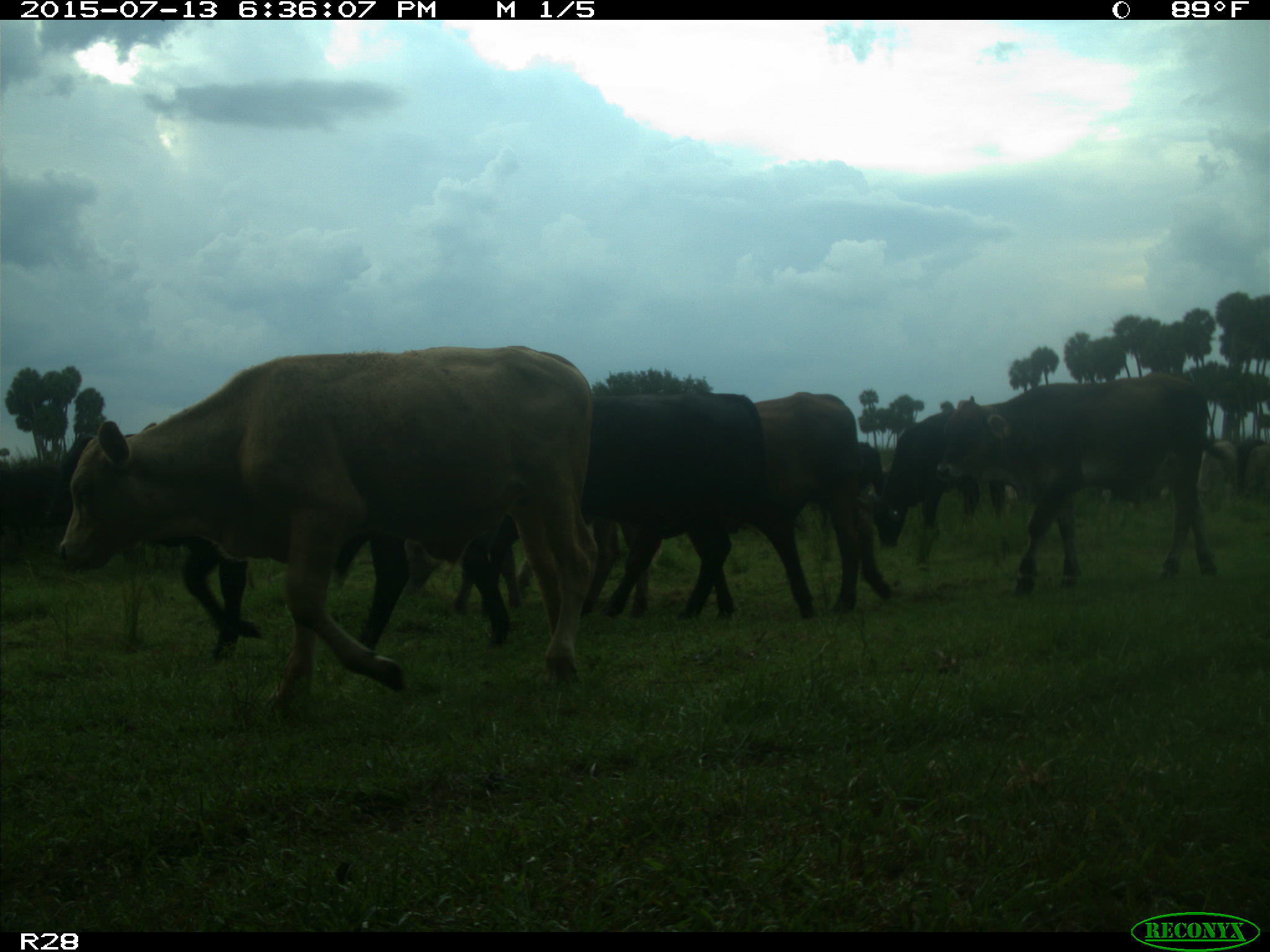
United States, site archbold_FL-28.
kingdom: Animalia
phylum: Chordata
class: Mammalia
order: Artiodactyla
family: Bovidae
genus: Bos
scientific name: Bos taurus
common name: domestic cow